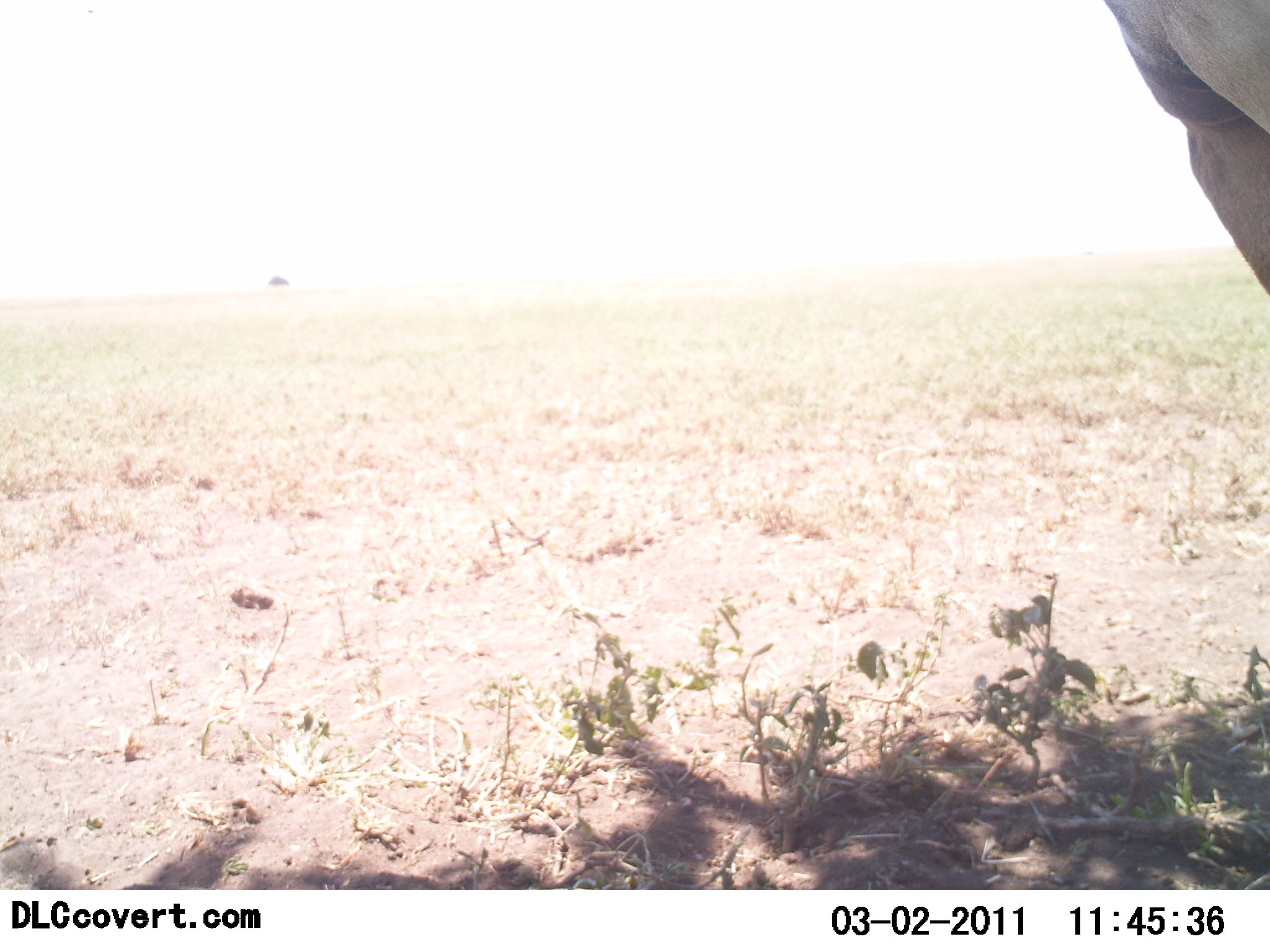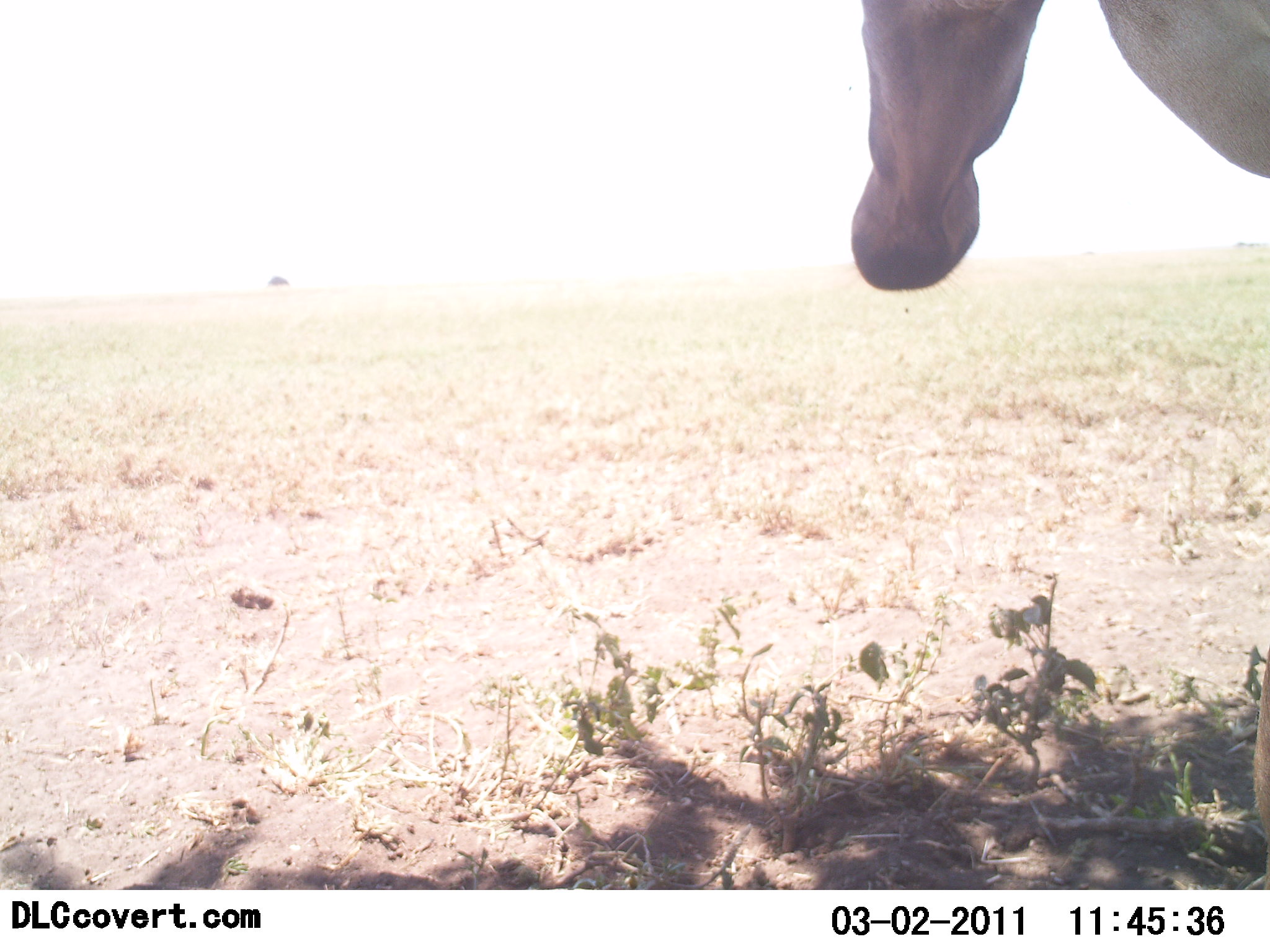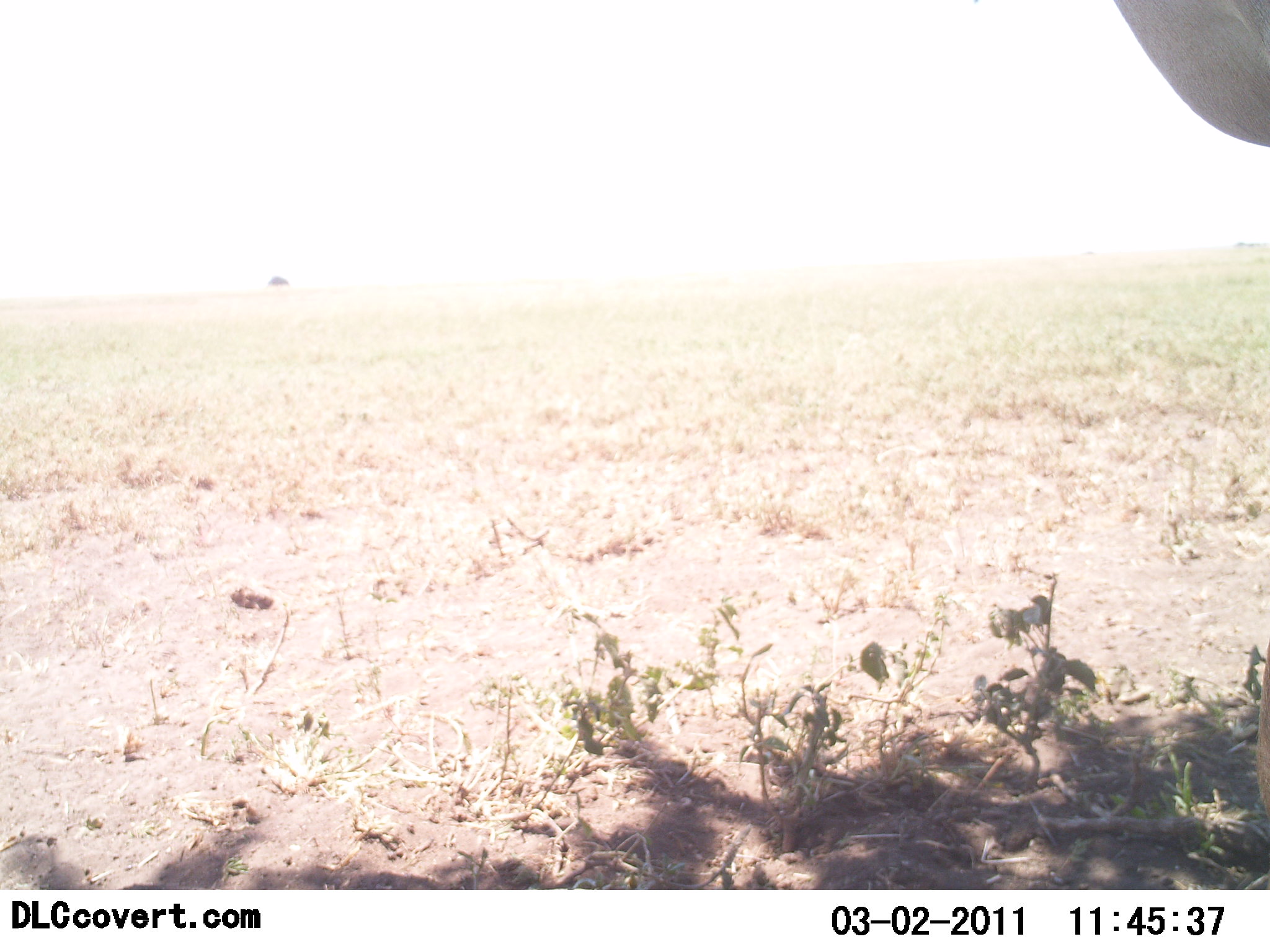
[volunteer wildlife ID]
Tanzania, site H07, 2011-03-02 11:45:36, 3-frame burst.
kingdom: Animalia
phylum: Chordata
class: Mammalia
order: Artiodactyla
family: Bovidae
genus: Alcelaphus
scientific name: Alcelaphus buselaphus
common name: hartebeest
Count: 1.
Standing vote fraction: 86%.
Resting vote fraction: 0%.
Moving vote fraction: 14%.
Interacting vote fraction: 0%.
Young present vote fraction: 0%.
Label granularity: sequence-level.